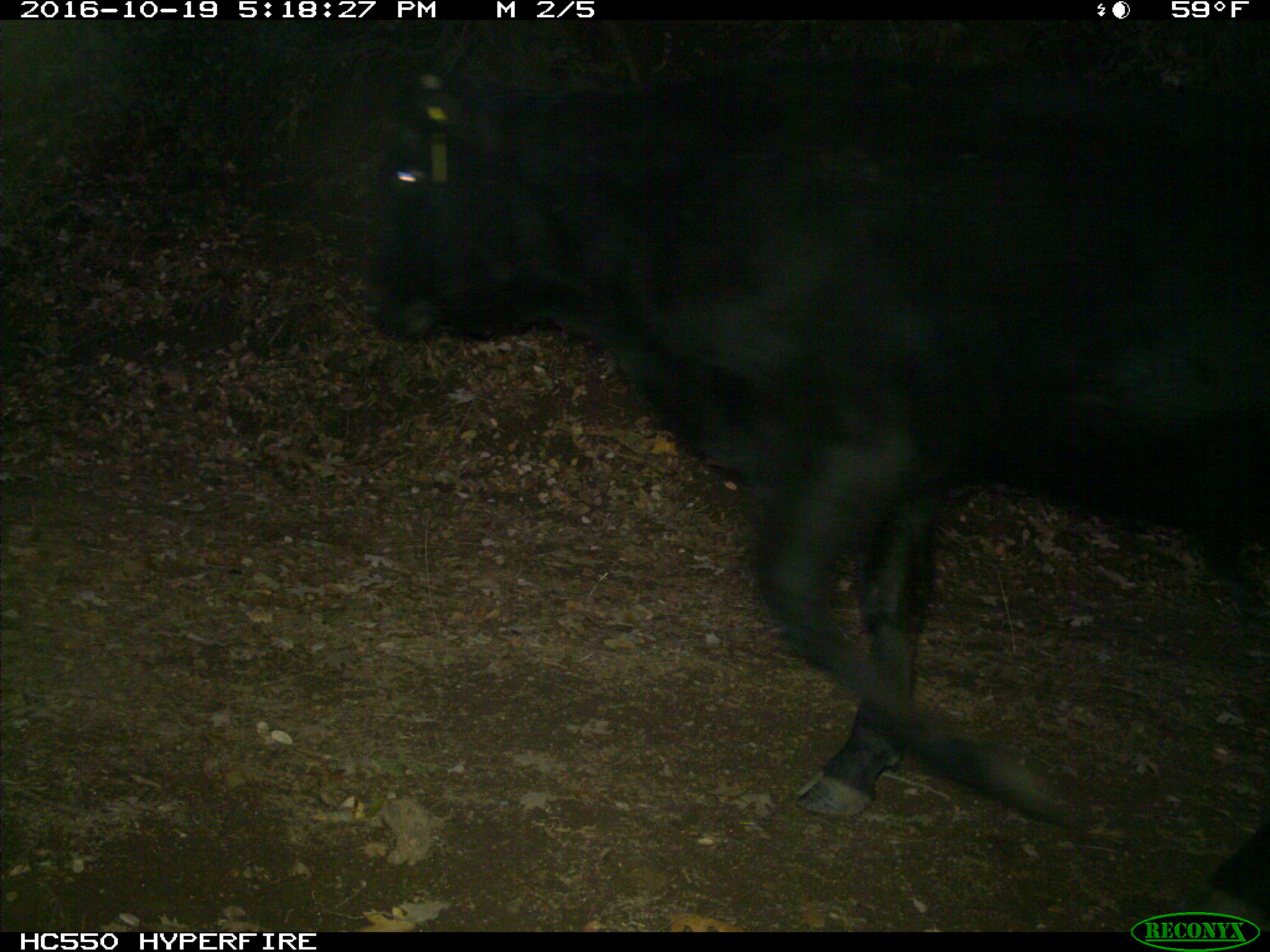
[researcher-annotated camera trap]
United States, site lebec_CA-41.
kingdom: Animalia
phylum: Chordata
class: Mammalia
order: Artiodactyla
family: Bovidae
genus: Bos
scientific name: Bos taurus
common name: domestic cow